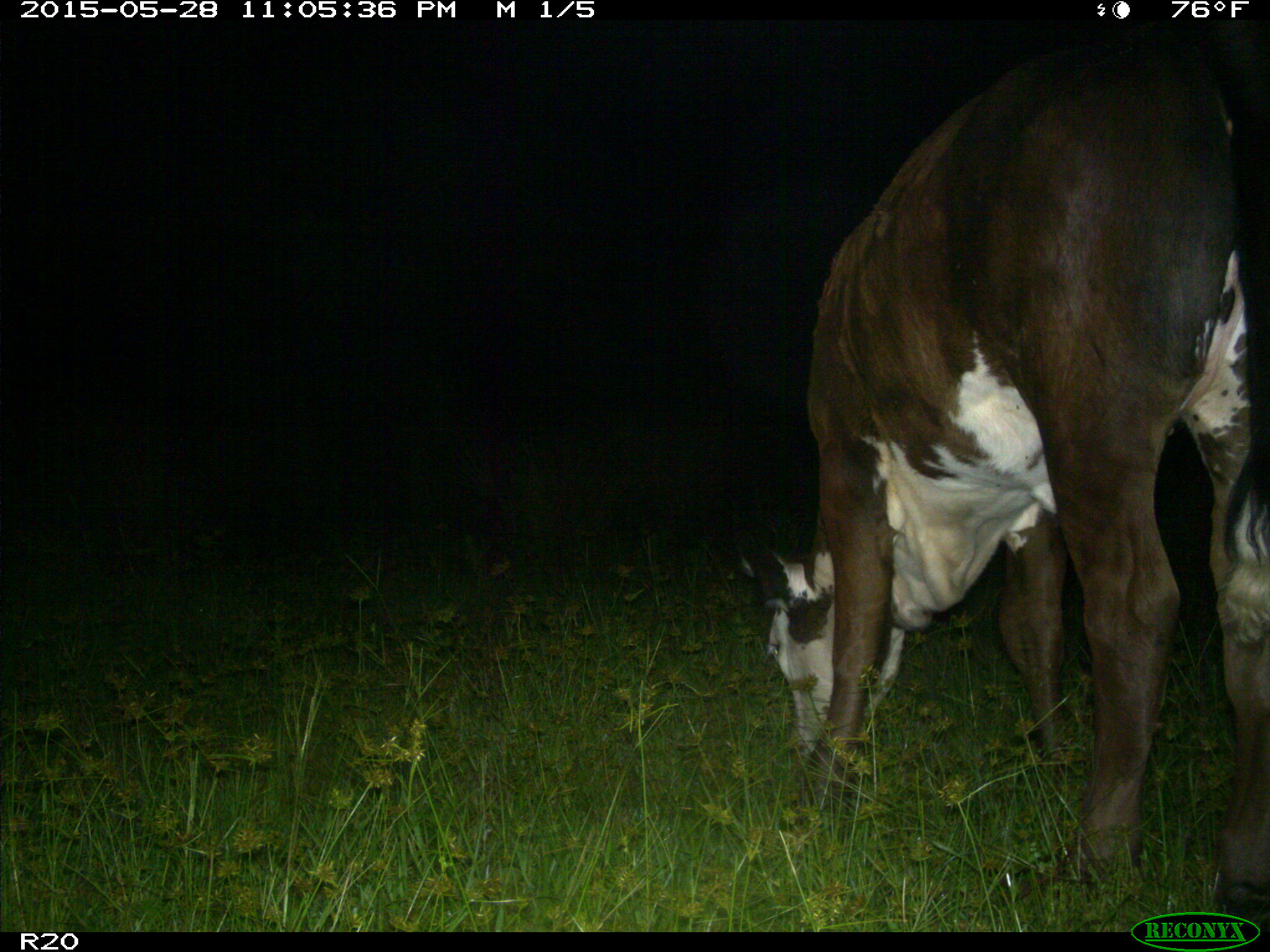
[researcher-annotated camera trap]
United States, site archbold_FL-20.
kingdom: Animalia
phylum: Chordata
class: Mammalia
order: Artiodactyla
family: Bovidae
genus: Bos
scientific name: Bos taurus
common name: domestic cow